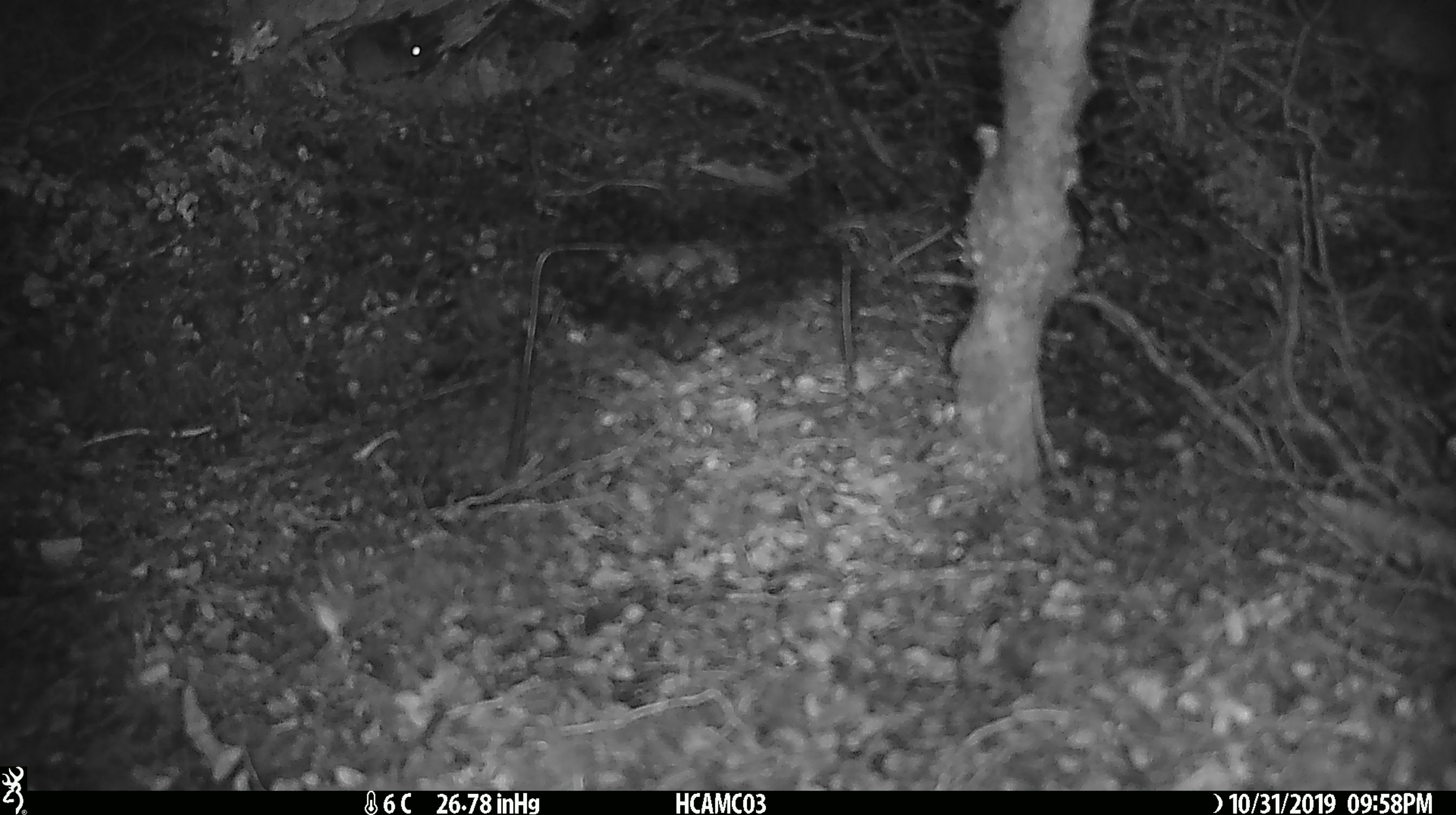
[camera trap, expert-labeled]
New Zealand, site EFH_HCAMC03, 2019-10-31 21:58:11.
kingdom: Animalia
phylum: Chordata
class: Mammalia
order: Rodentia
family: Muridae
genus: Mus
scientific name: Mus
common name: mouse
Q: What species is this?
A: Mouse (Mus).